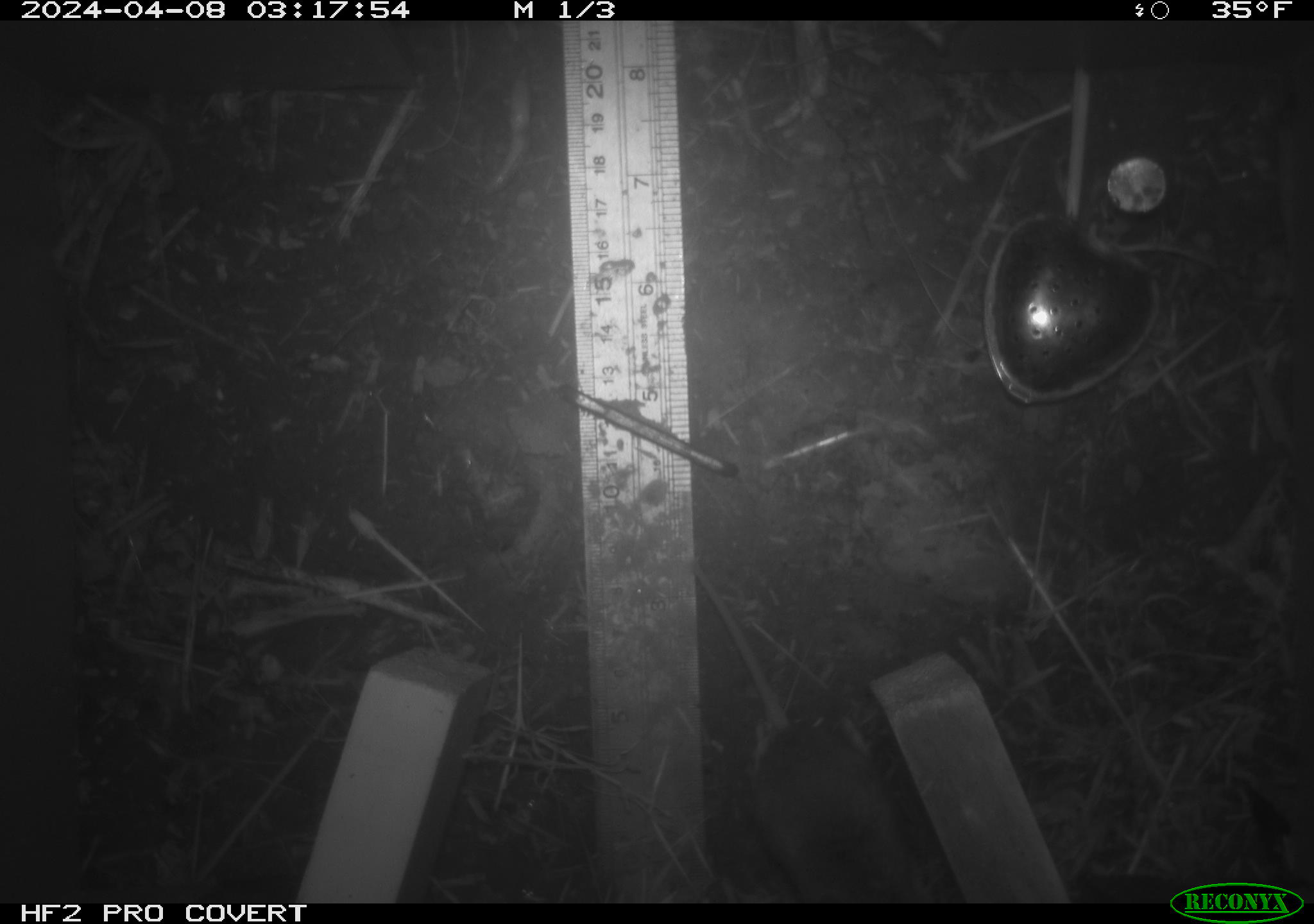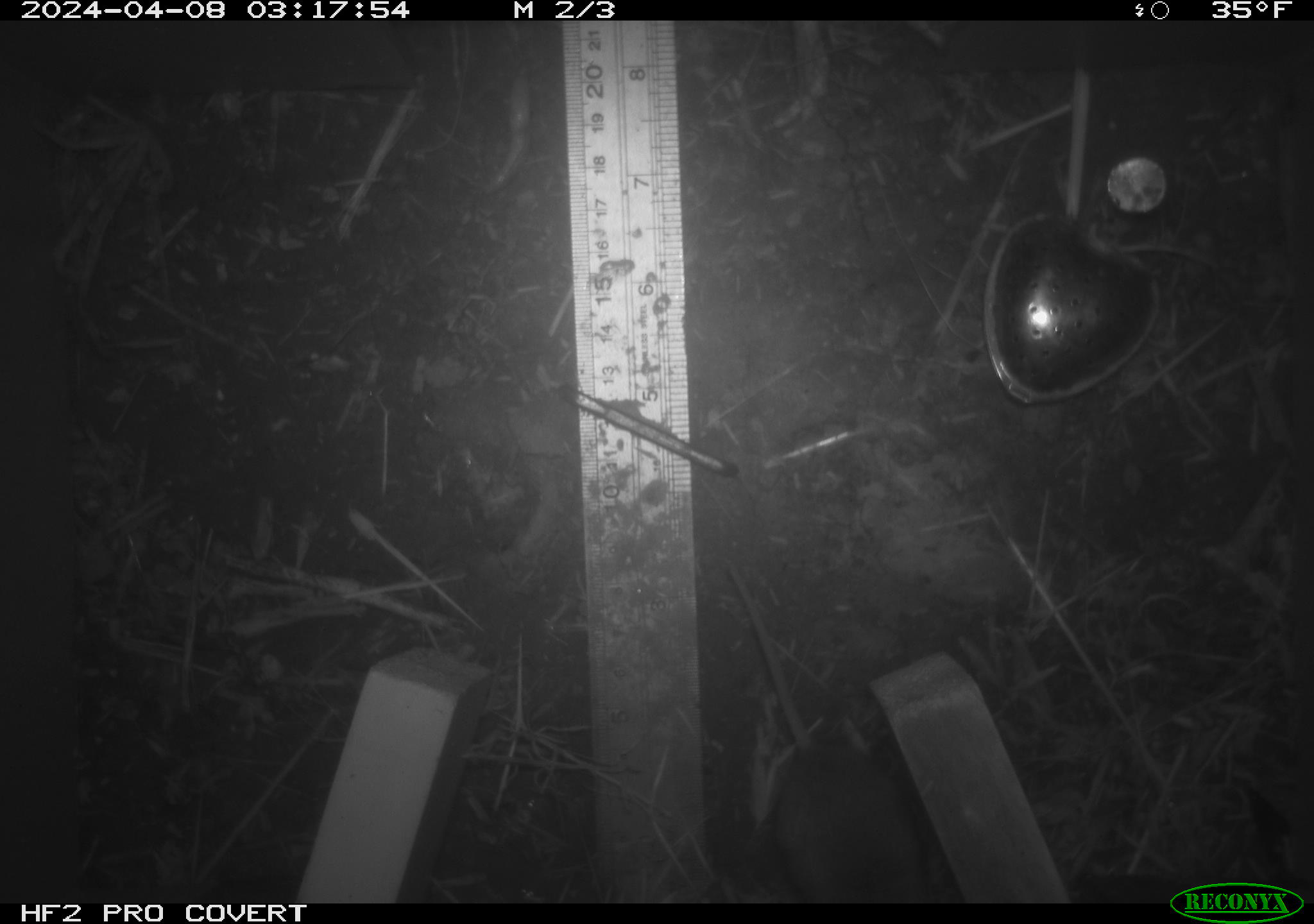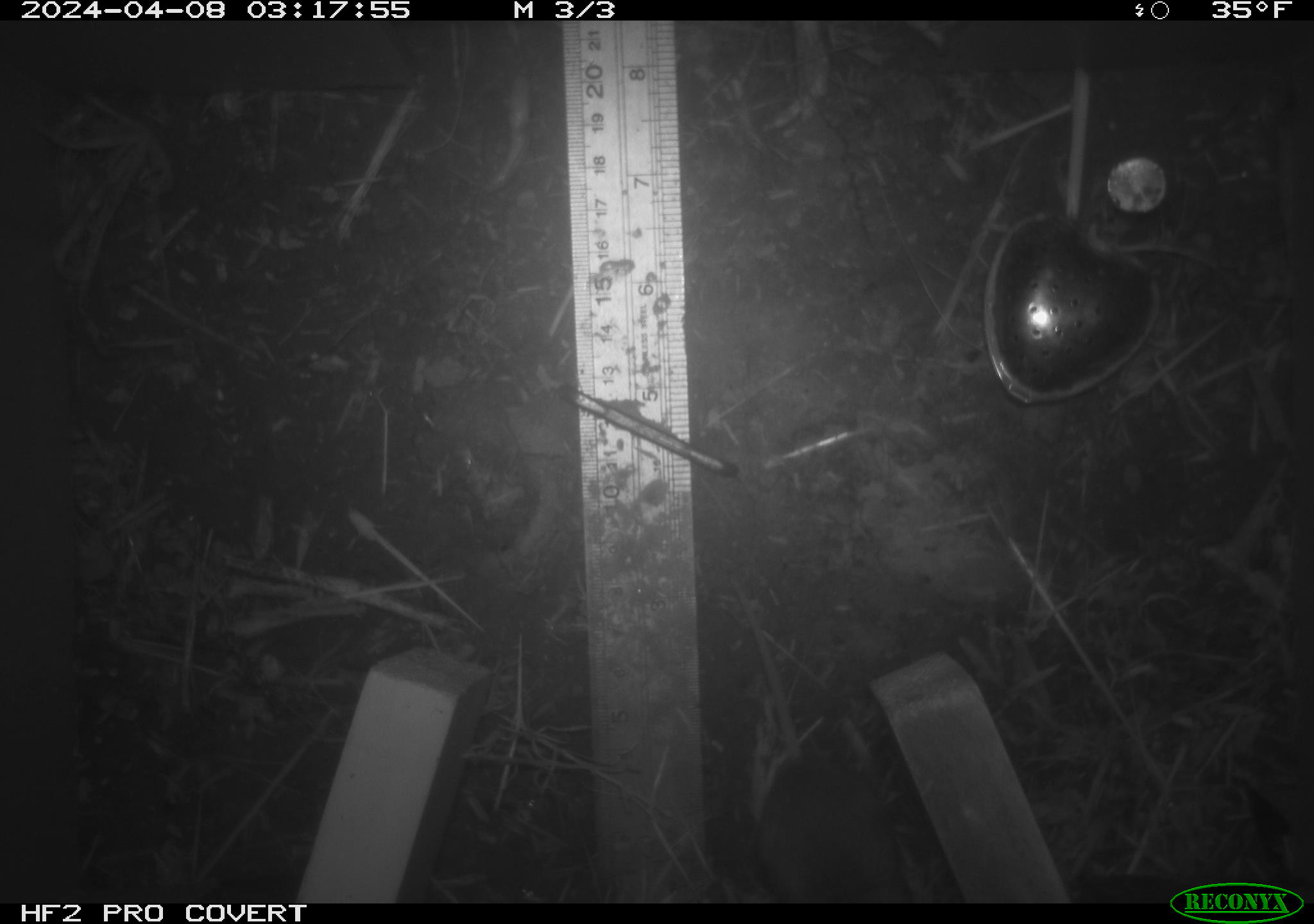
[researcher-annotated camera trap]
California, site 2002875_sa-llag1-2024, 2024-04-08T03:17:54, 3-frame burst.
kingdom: Animalia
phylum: Chordata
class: Mammalia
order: Rodentia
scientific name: Rodentia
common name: mouse species